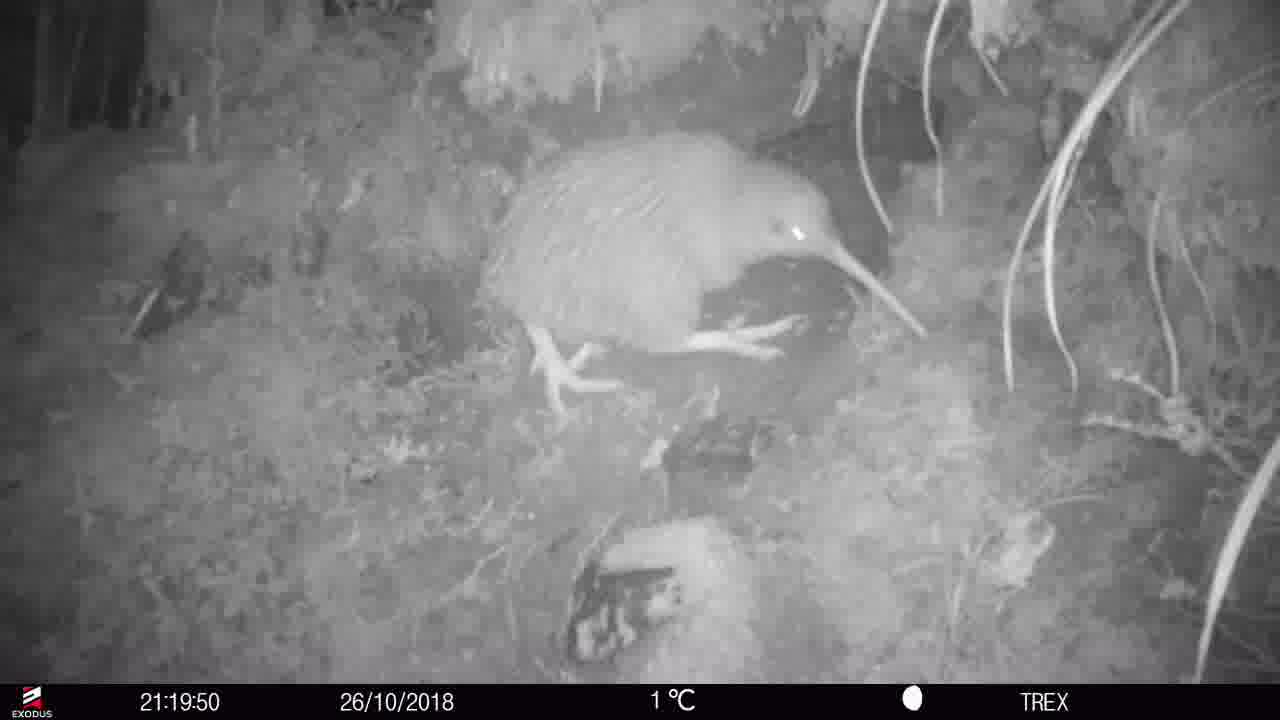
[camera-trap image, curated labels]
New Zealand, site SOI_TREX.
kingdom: Animalia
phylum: Chordata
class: Aves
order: Apterygiformes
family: Apterygidae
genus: Apteryx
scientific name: Apteryx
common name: kiwi